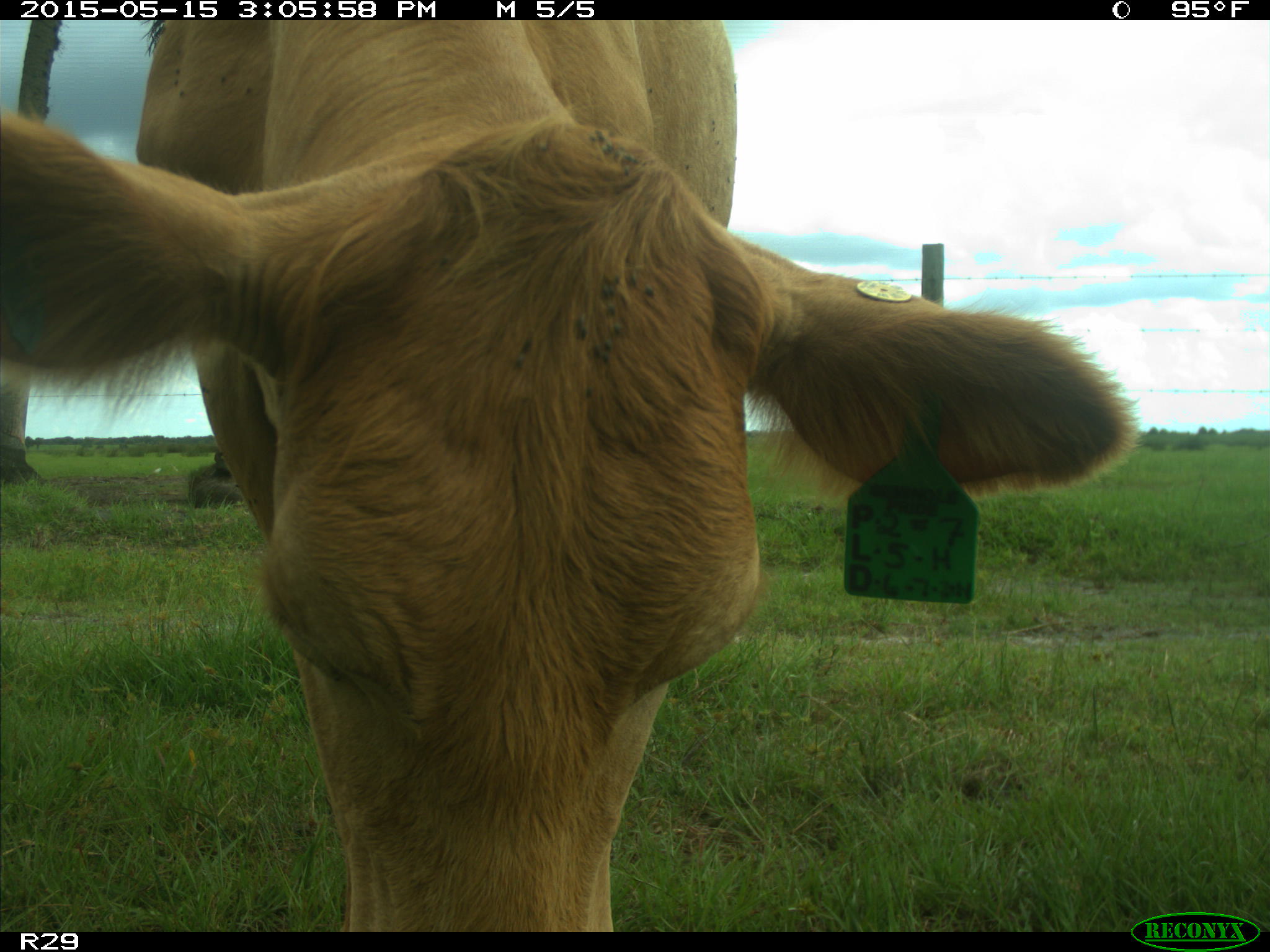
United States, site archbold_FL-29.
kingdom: Animalia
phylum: Chordata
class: Mammalia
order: Artiodactyla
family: Bovidae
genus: Bos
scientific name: Bos taurus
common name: domestic cow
Bos taurus (domestic cow).